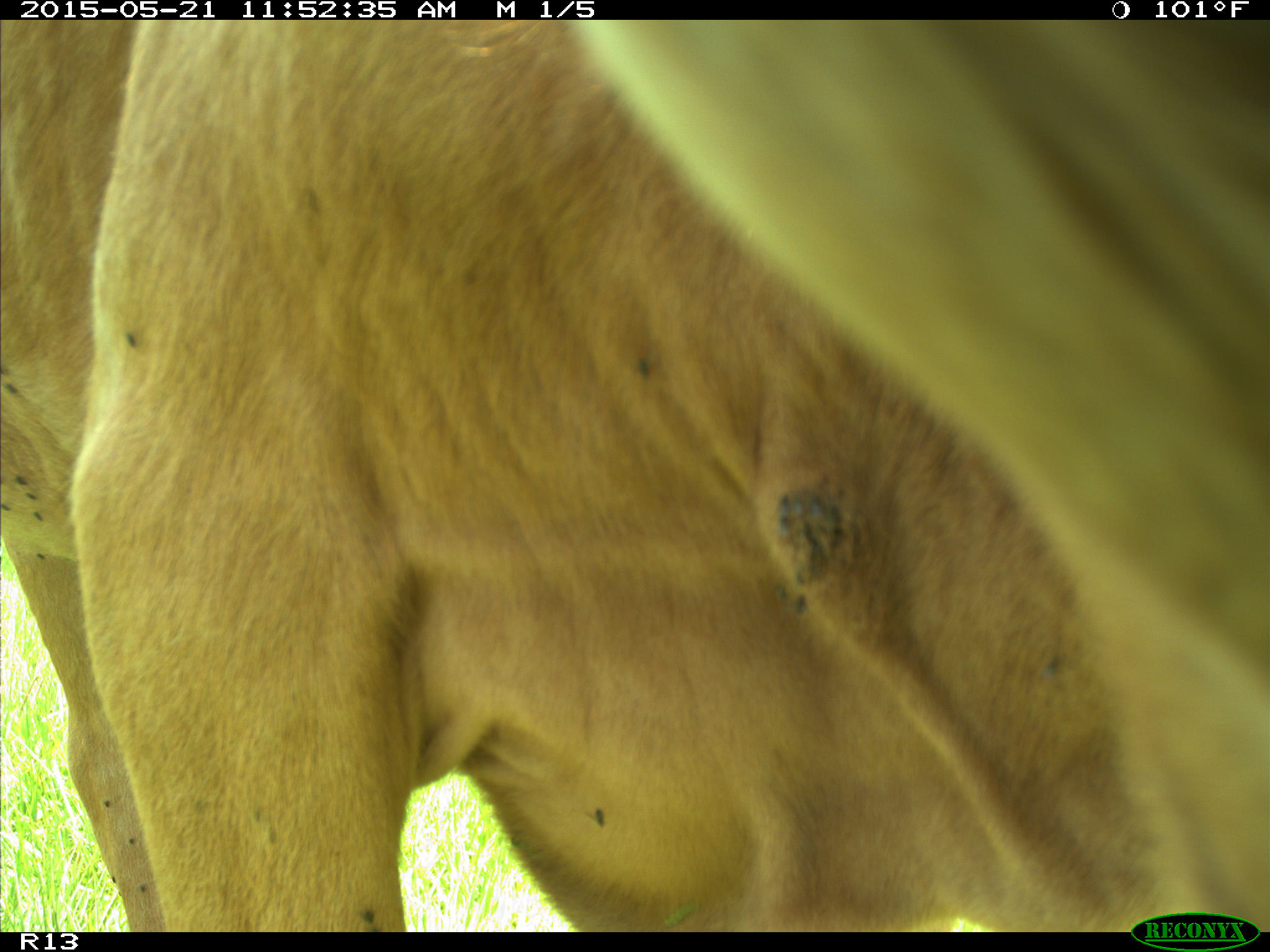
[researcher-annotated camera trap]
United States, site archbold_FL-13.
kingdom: Animalia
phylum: Chordata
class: Mammalia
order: Artiodactyla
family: Bovidae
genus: Bos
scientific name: Bos taurus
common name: domestic cow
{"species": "Bos taurus (domestic cow)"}